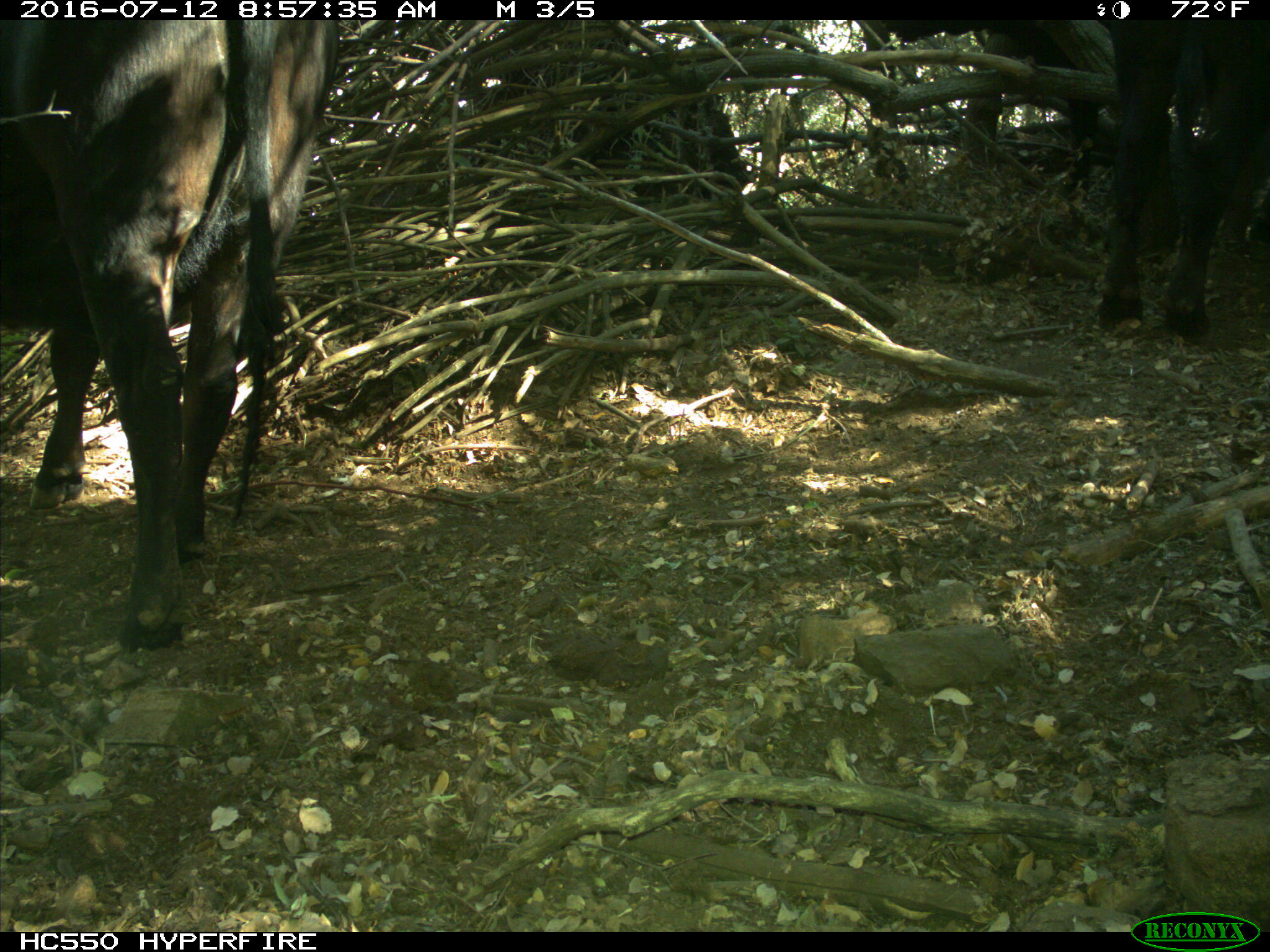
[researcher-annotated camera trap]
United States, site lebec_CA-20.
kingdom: Animalia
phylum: Chordata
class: Mammalia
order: Artiodactyla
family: Bovidae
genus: Bos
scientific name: Bos taurus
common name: domestic cow